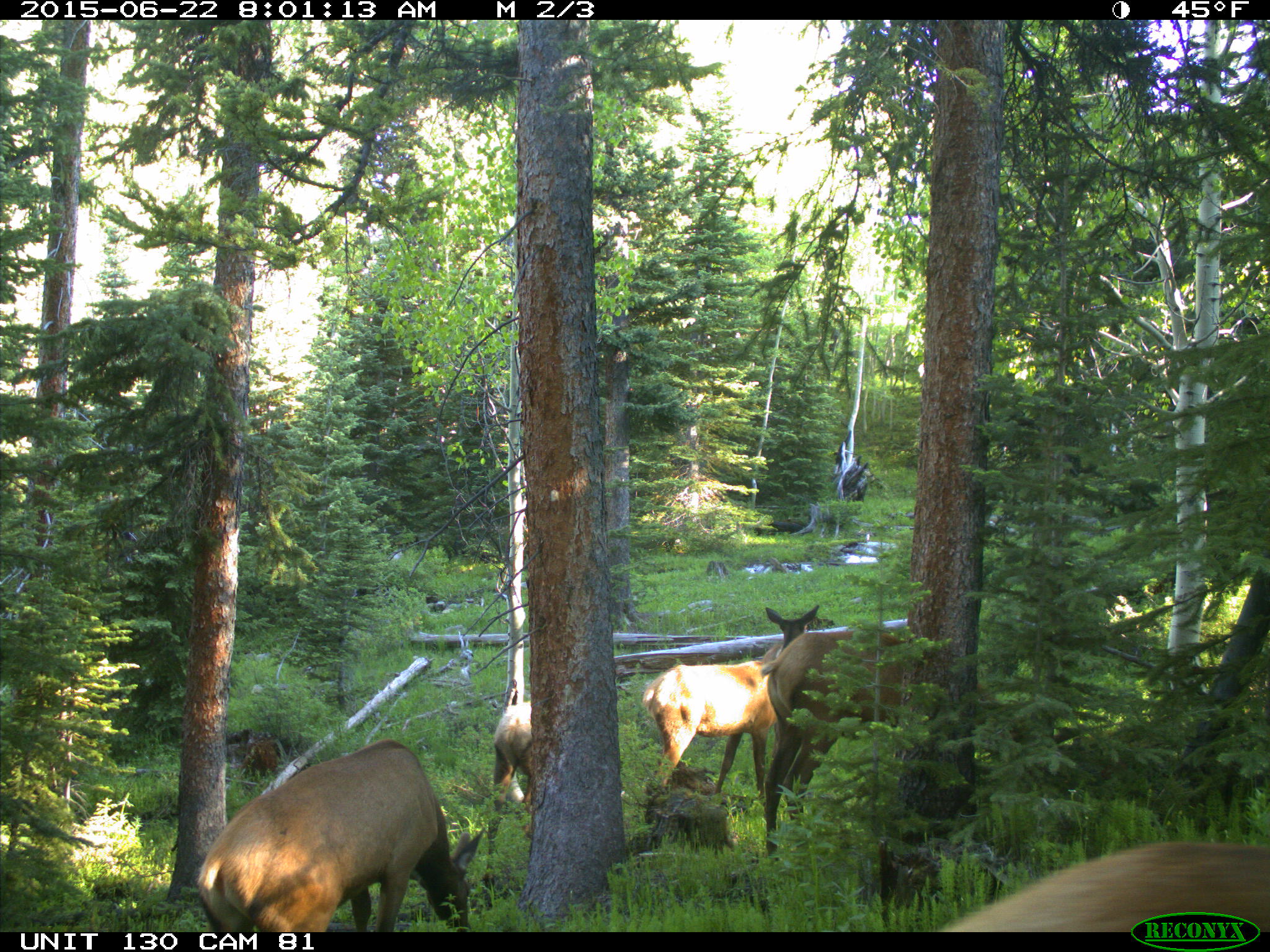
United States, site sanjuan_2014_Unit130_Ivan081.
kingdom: Animalia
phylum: Chordata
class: Mammalia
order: Artiodactyla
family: Cervidae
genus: Cervus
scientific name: Cervus elaphus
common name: red deer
Cervus elaphus (red deer).